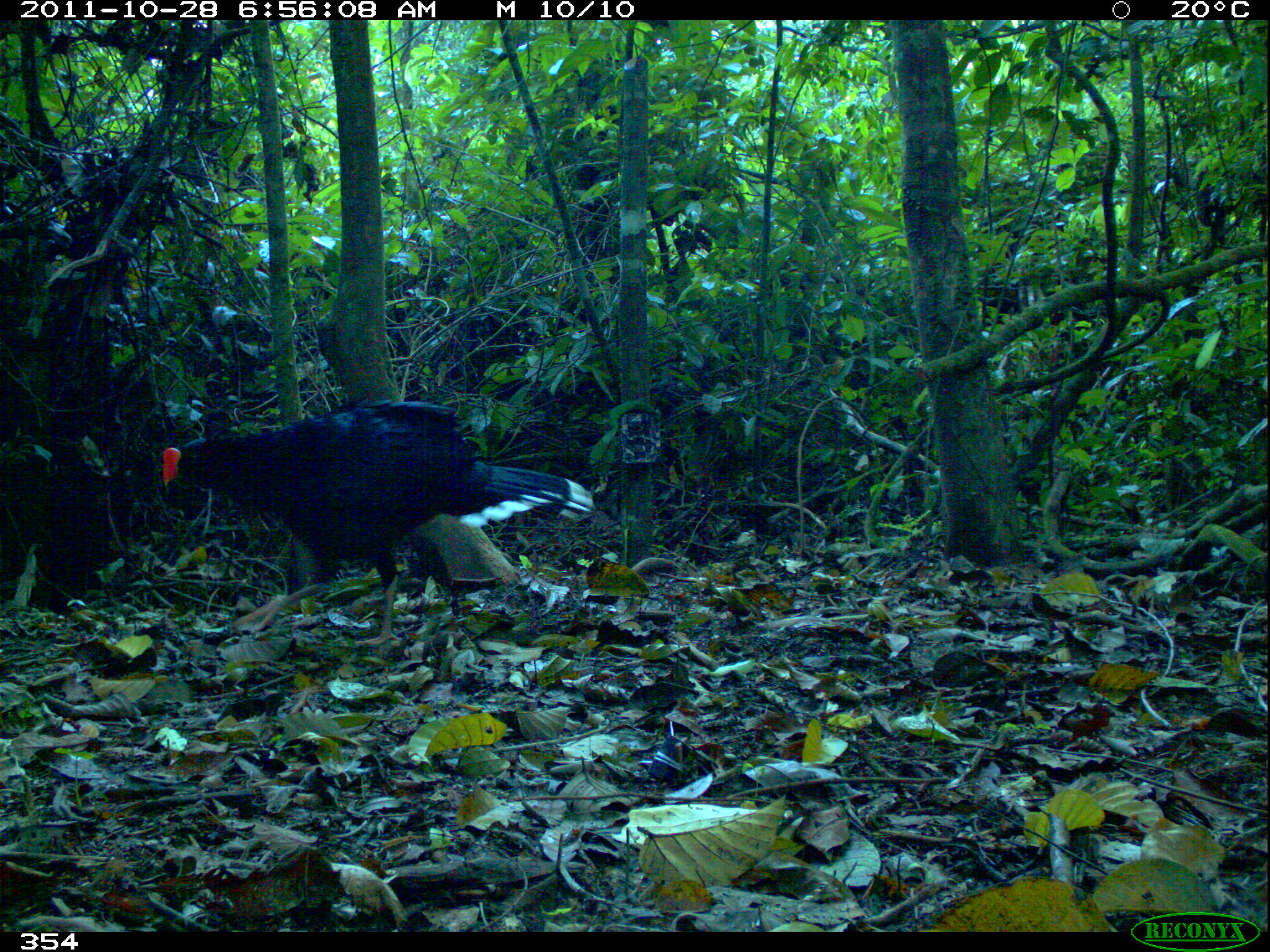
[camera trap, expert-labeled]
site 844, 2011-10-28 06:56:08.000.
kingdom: Animalia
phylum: Chordata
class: Aves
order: Galliformes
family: Cracidae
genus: Mitu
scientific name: Mitu tuberosum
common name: razor-billed curassow